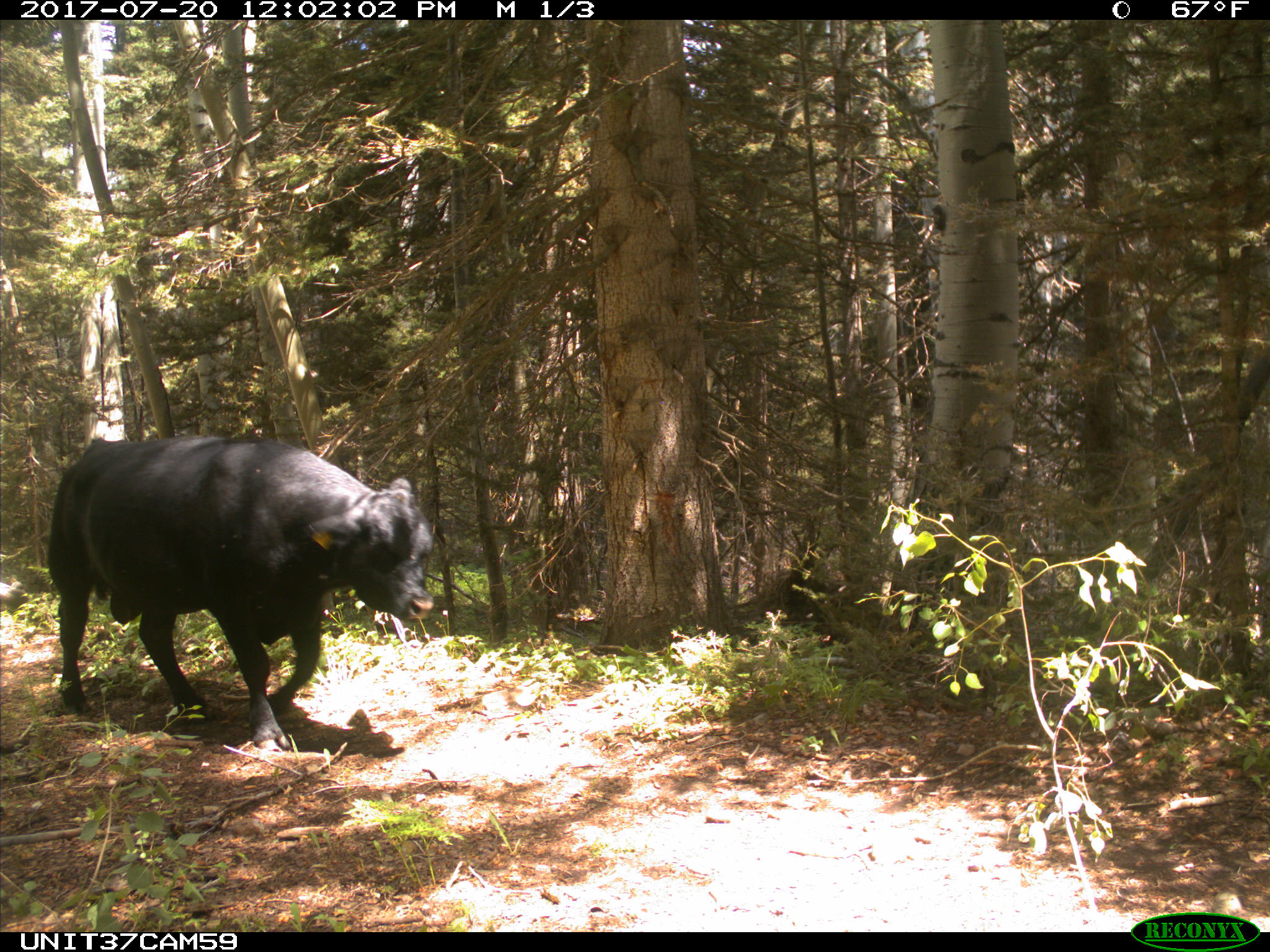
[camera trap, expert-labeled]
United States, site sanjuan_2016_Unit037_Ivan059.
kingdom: Animalia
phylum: Chordata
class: Mammalia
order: Artiodactyla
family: Bovidae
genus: Bos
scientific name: Bos taurus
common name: domestic cow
Bos taurus (domestic cow).